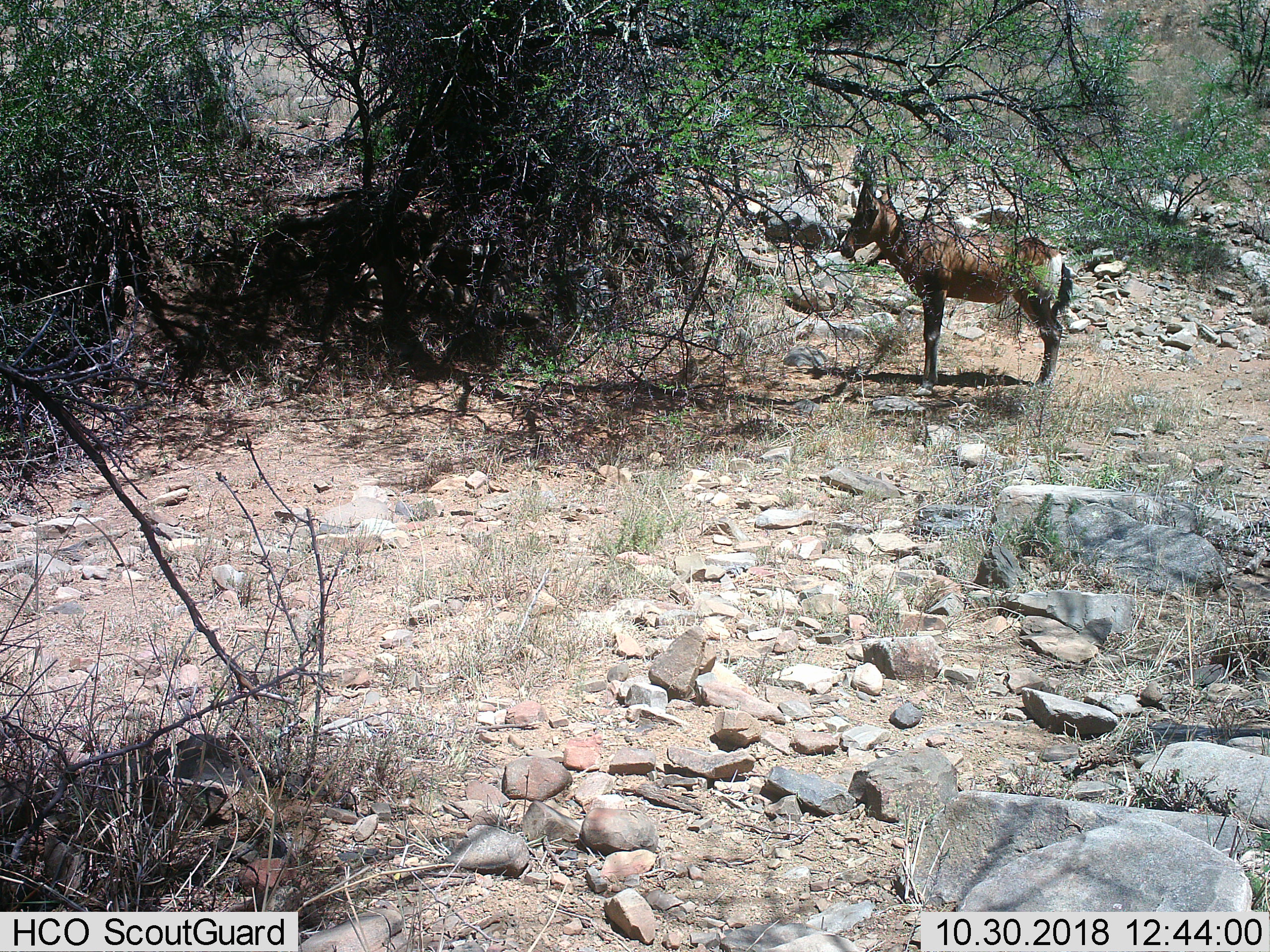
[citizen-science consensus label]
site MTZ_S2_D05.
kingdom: Animalia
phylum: Chordata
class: Mammalia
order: Artiodactyla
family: Bovidae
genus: Alcelaphus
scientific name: Alcelaphus buselaphus caama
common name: red hartebeest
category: hartebeestred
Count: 1.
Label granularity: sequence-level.